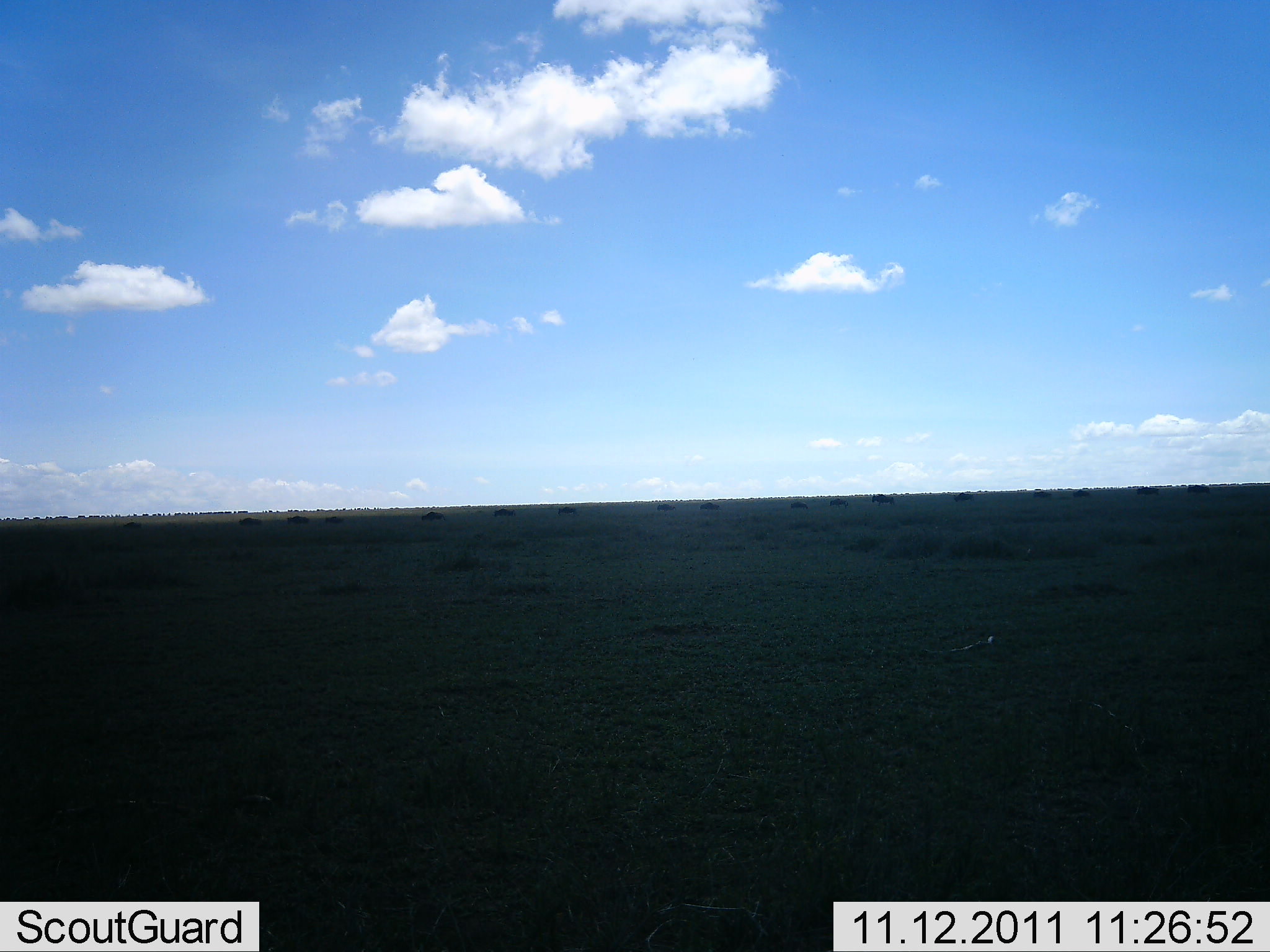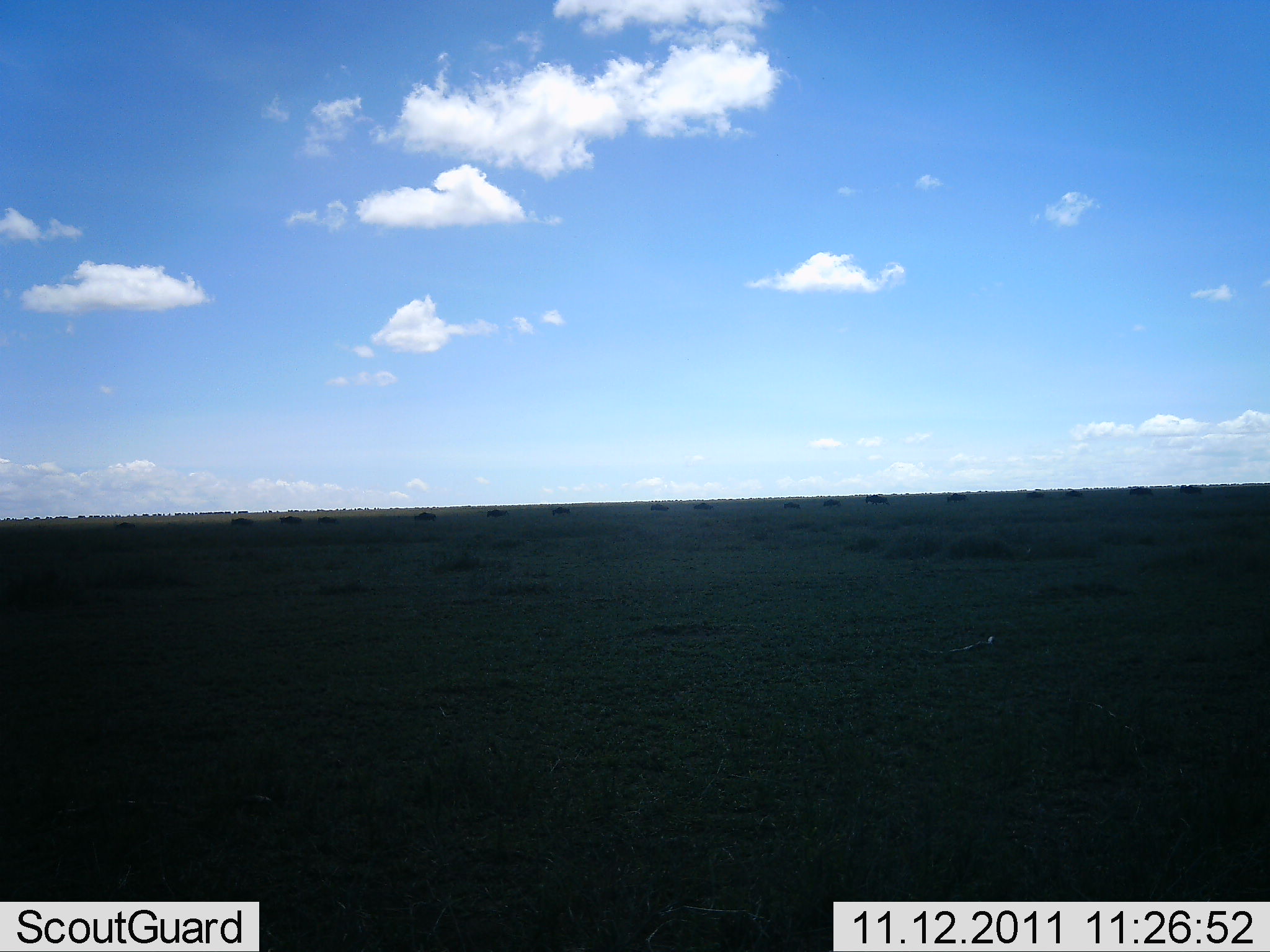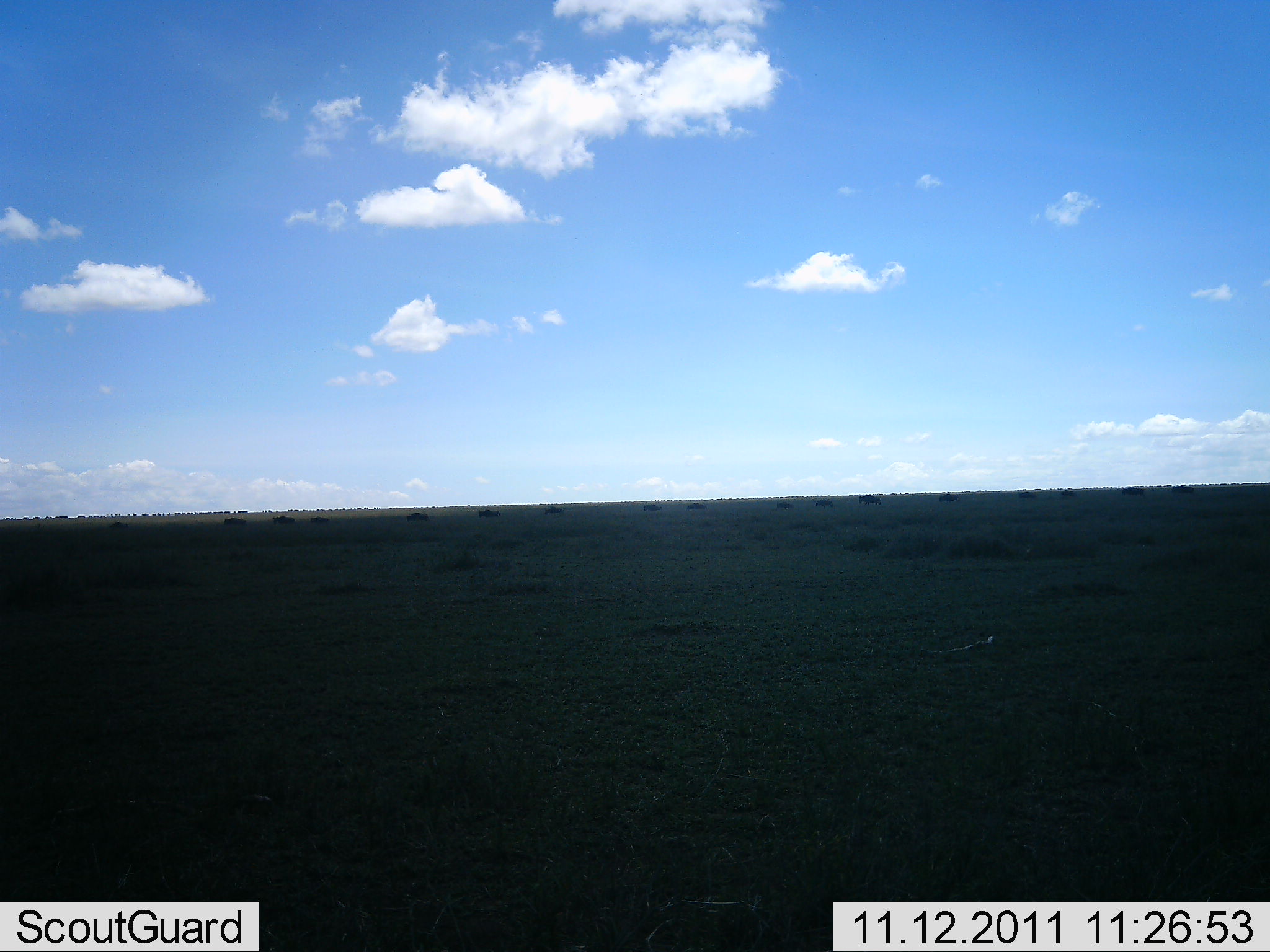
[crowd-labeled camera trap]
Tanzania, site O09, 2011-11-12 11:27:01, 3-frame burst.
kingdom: Animalia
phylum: Chordata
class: Mammalia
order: Artiodactyla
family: Bovidae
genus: Connochaetes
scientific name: Connochaetes taurinus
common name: blue wildebeest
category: wildebeest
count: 11-50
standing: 0%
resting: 0%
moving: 89%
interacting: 0%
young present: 0%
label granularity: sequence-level